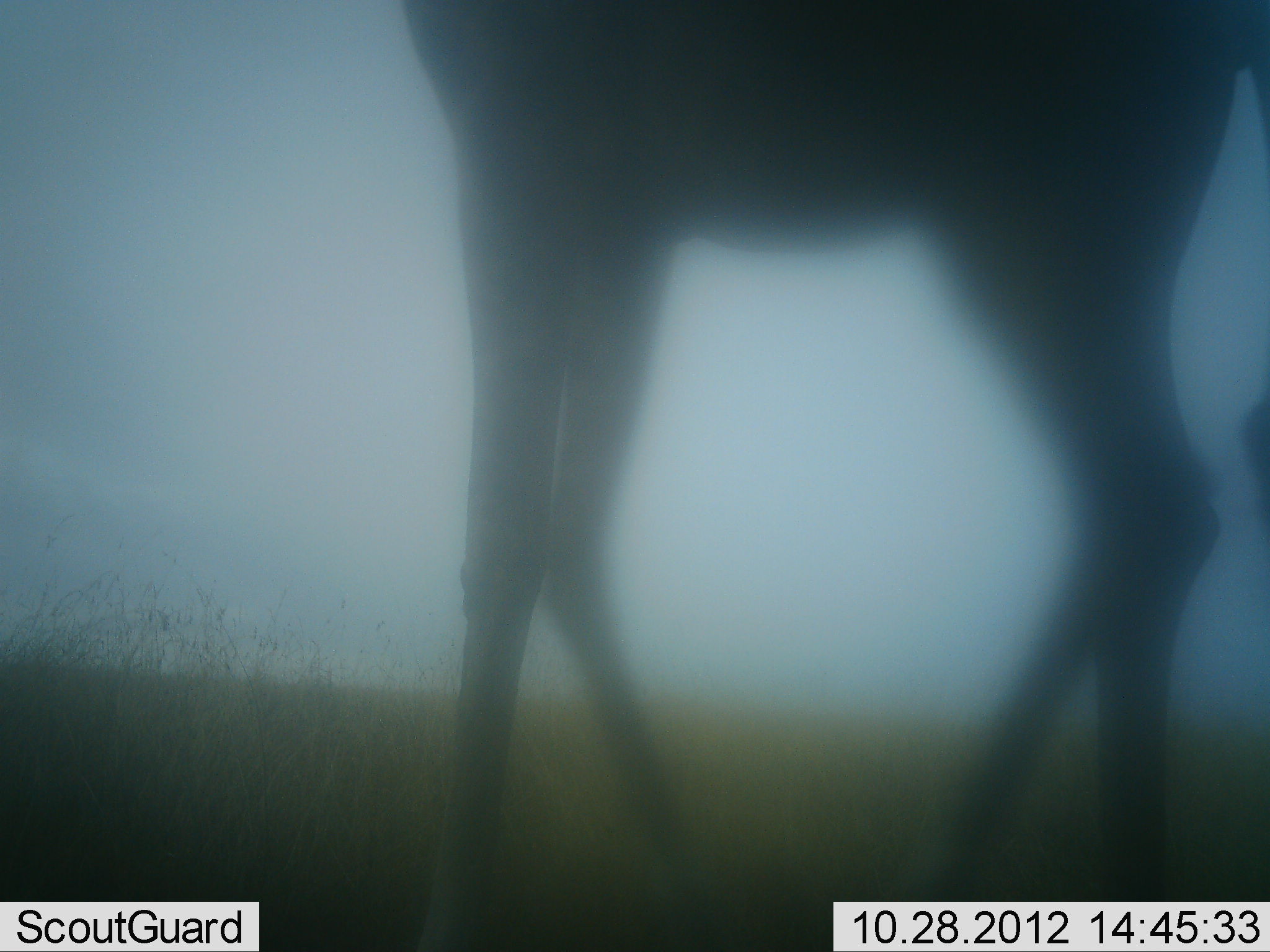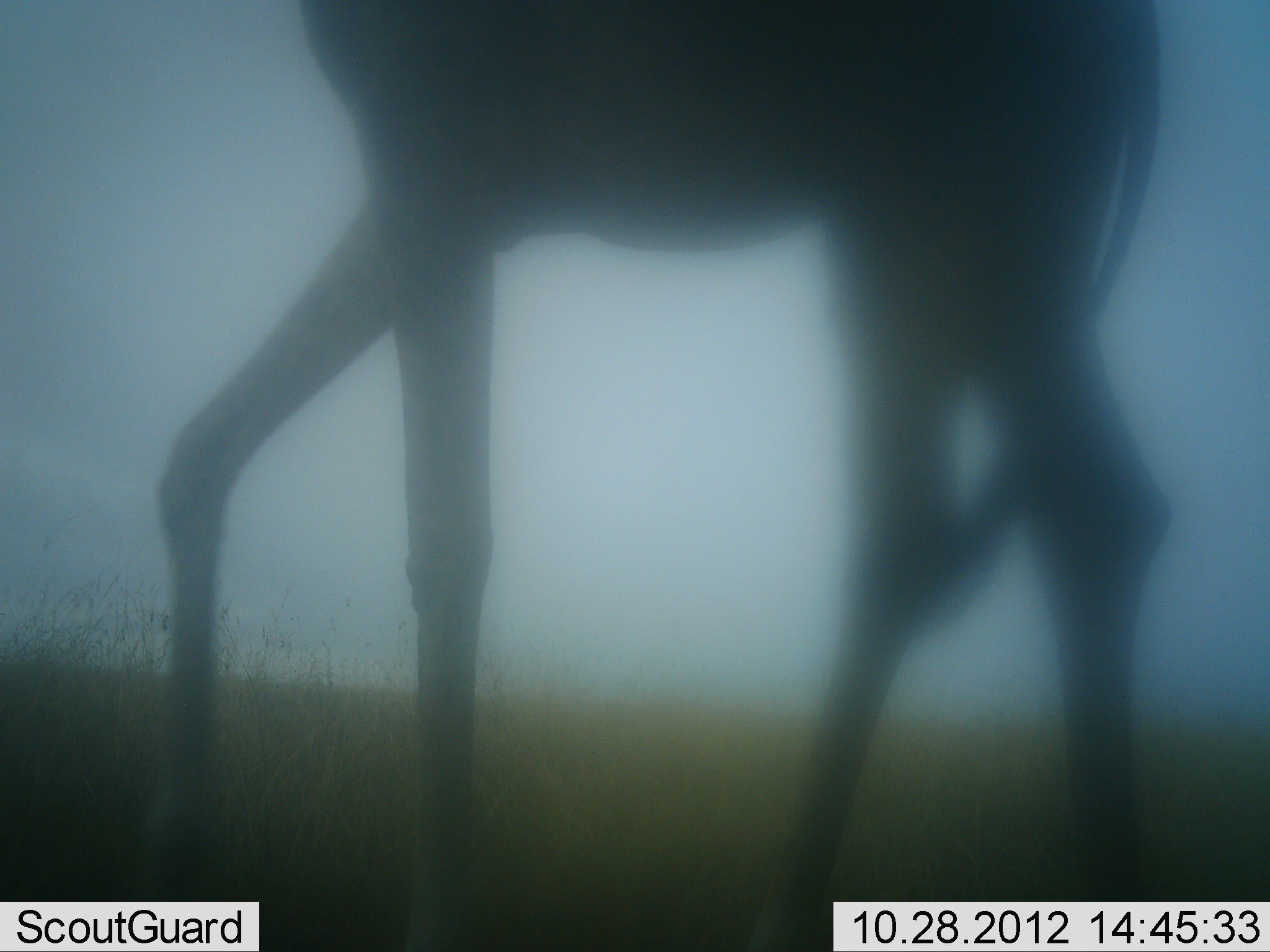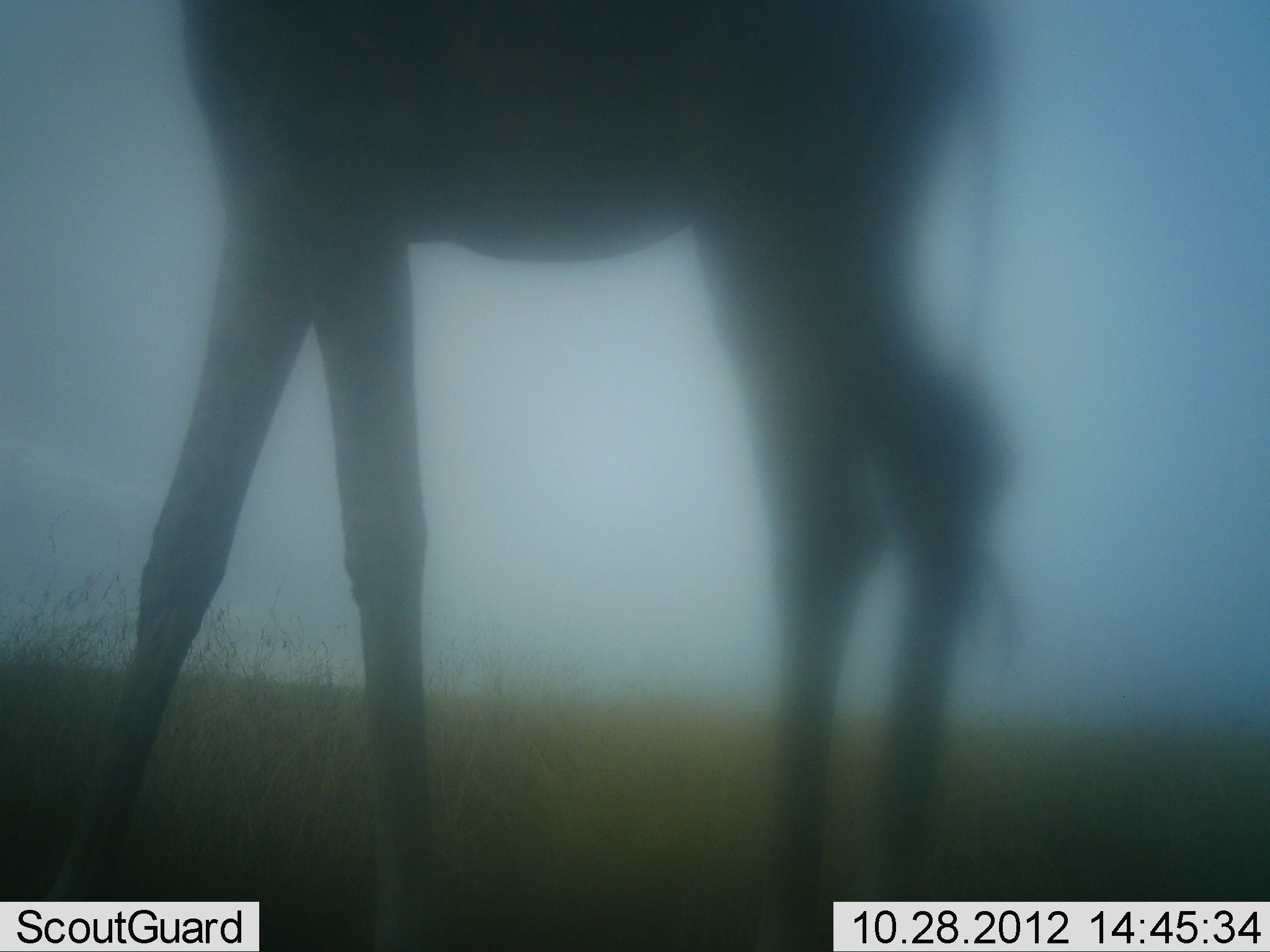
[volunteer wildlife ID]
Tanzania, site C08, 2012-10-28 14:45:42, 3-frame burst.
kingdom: Animalia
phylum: Chordata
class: Mammalia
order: Artiodactyla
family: Giraffidae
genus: Giraffa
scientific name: Giraffa camelopardalis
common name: giraffe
Giraffe (Giraffa camelopardalis), count 1. Behavior (volunteer vote fractions): standing 0%, resting 0%, moving 100%, interacting 0%. Young present (vote fraction): 0%. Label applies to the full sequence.